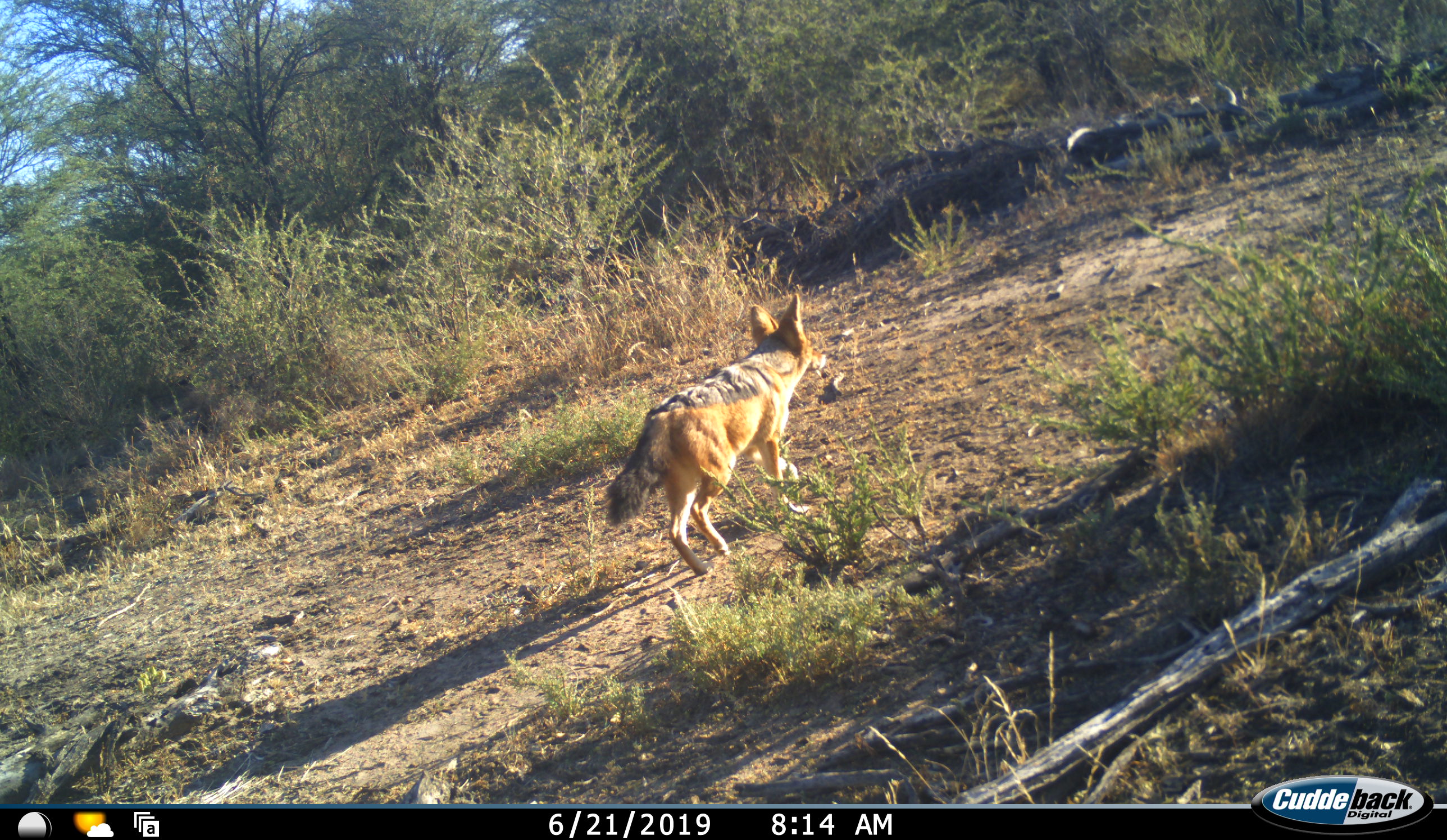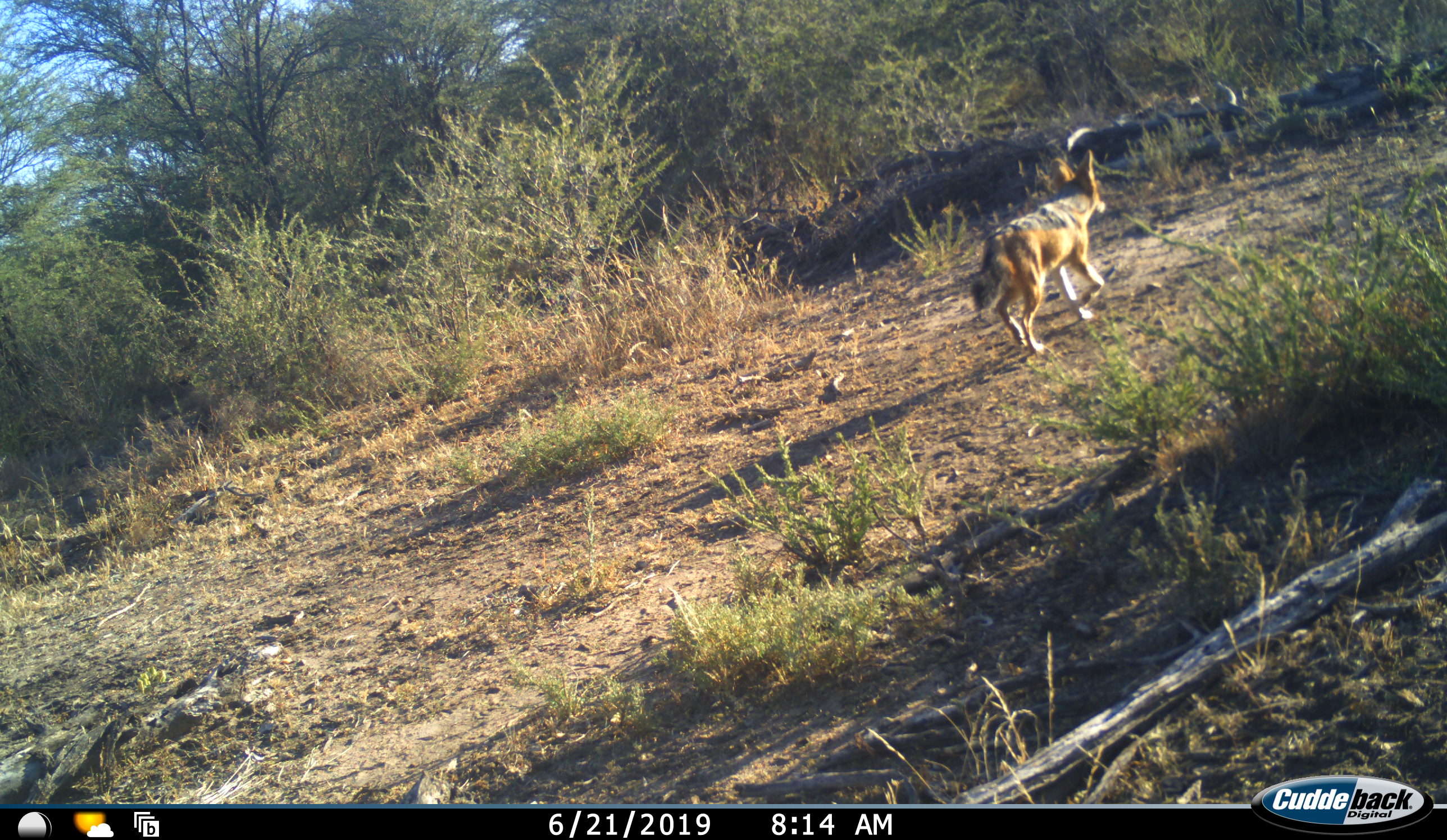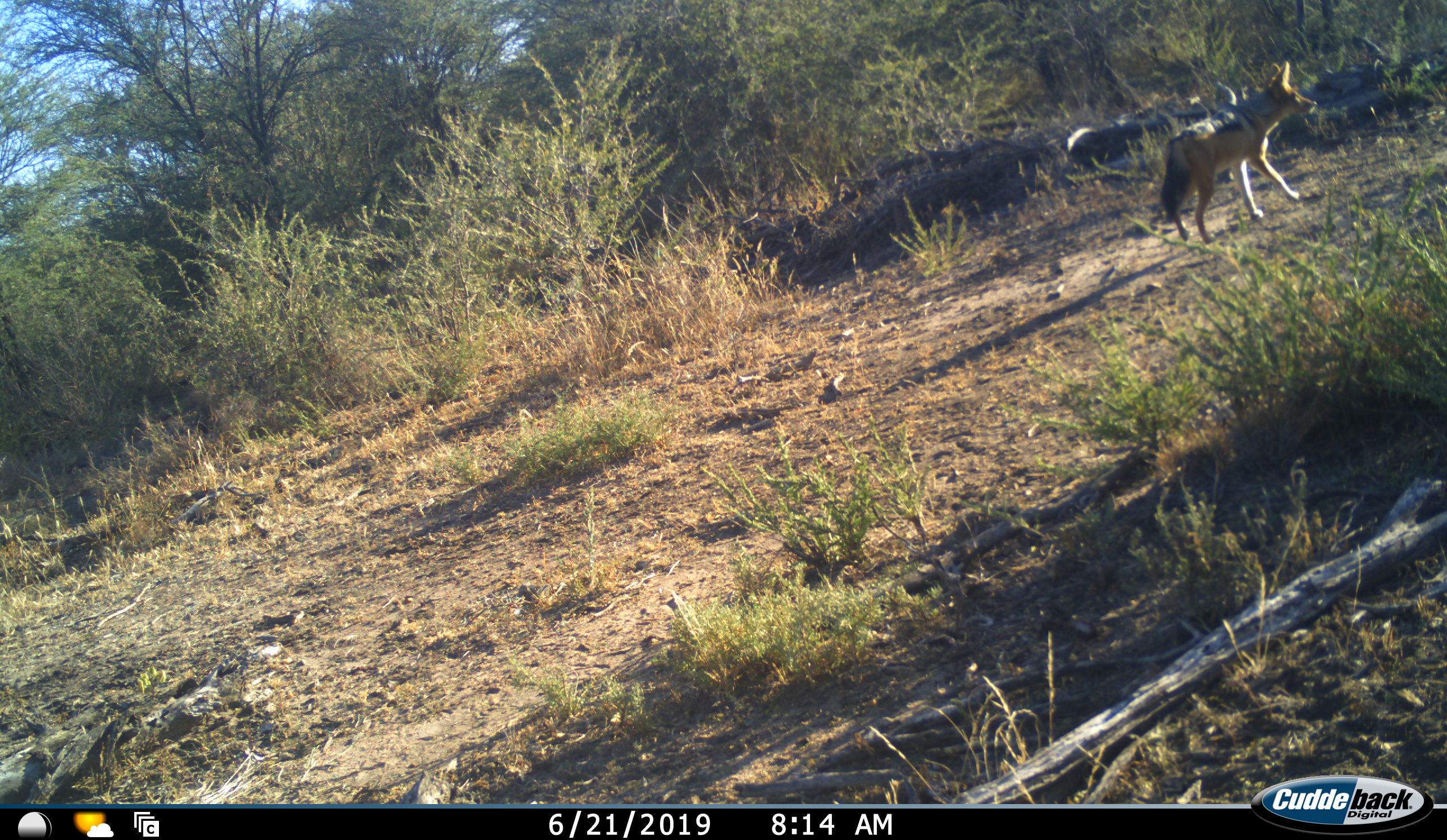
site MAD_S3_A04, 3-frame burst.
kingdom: Animalia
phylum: Chordata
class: Mammalia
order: Carnivora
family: Canidae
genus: Lupulella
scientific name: Lupulella mesomelas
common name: black-backed jackal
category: jackalblackbacked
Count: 1.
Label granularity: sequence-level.